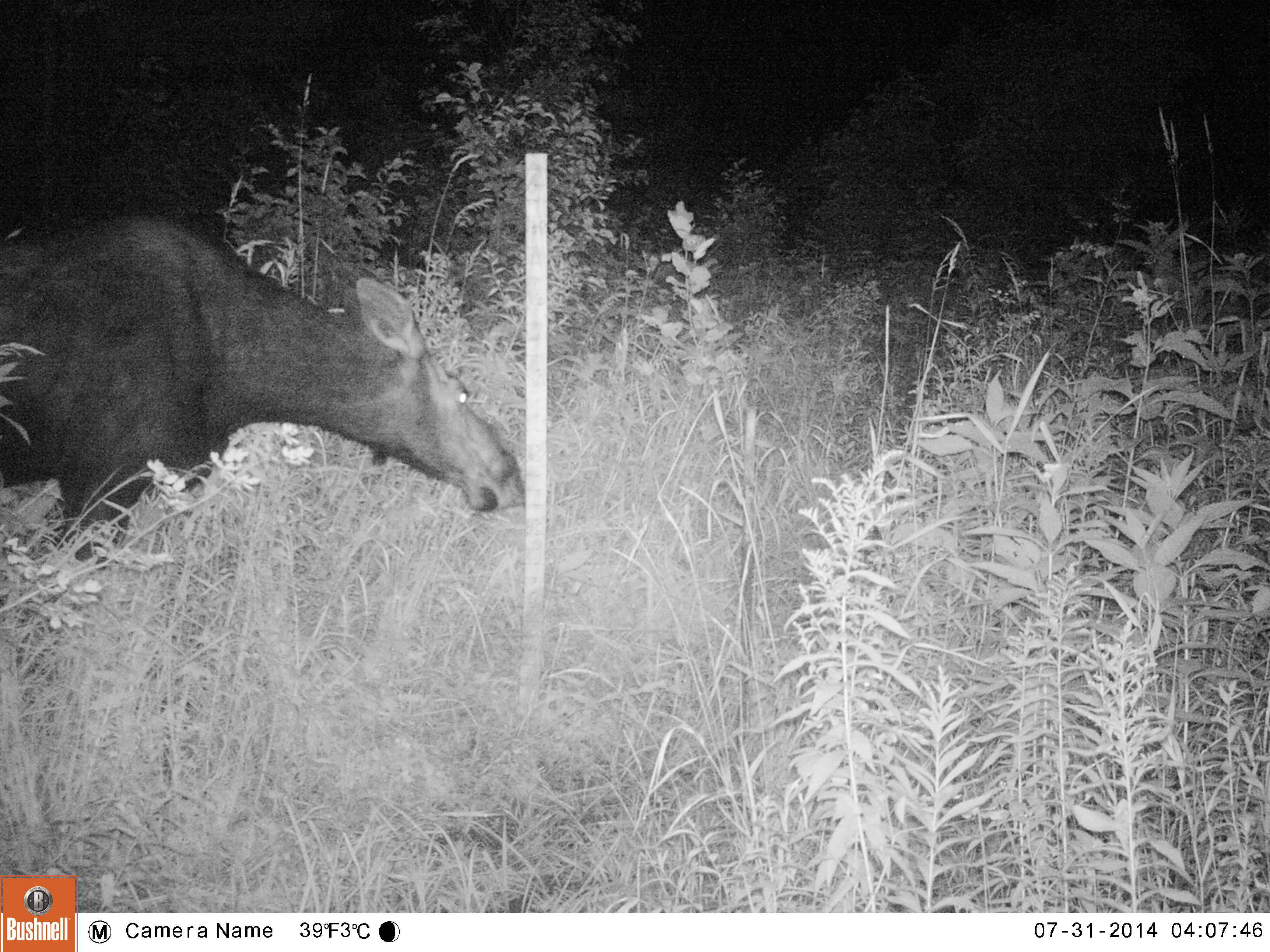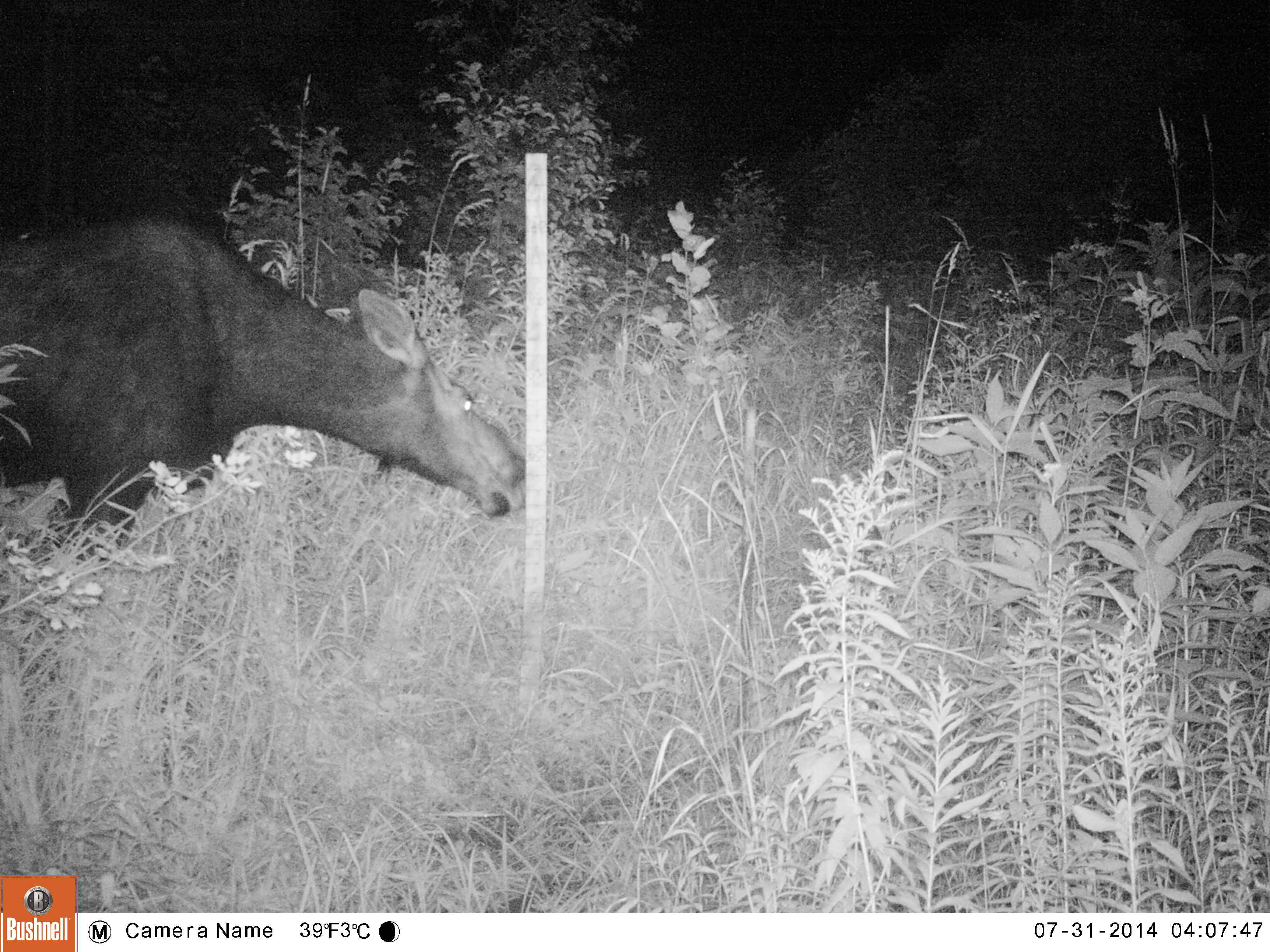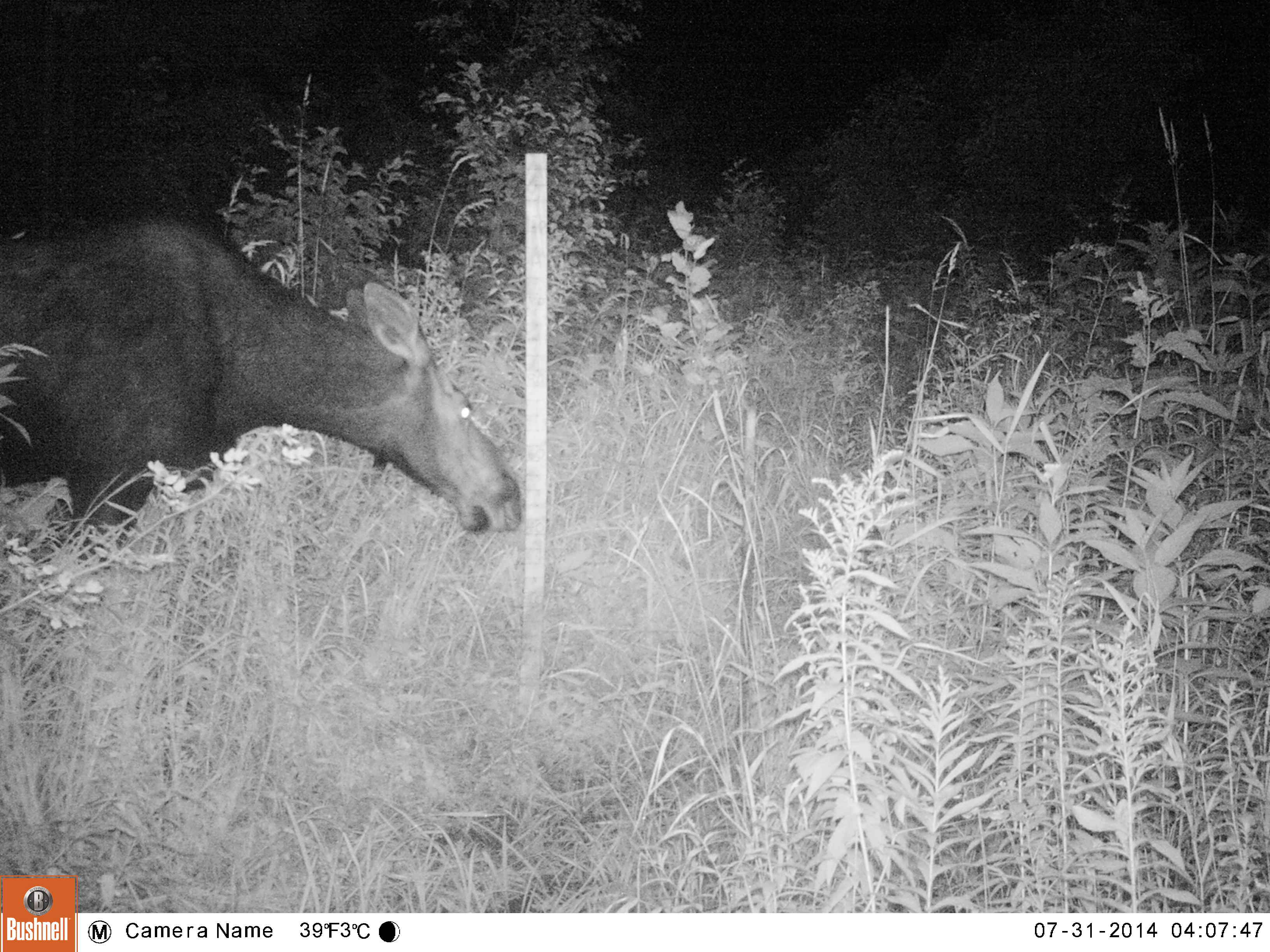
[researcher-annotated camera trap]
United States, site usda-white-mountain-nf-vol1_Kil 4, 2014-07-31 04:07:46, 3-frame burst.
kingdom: Animalia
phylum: Chordata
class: Mammalia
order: Artiodactyla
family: Cervidae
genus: Alces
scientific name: Alces alces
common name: moose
Moose (Alces alces).